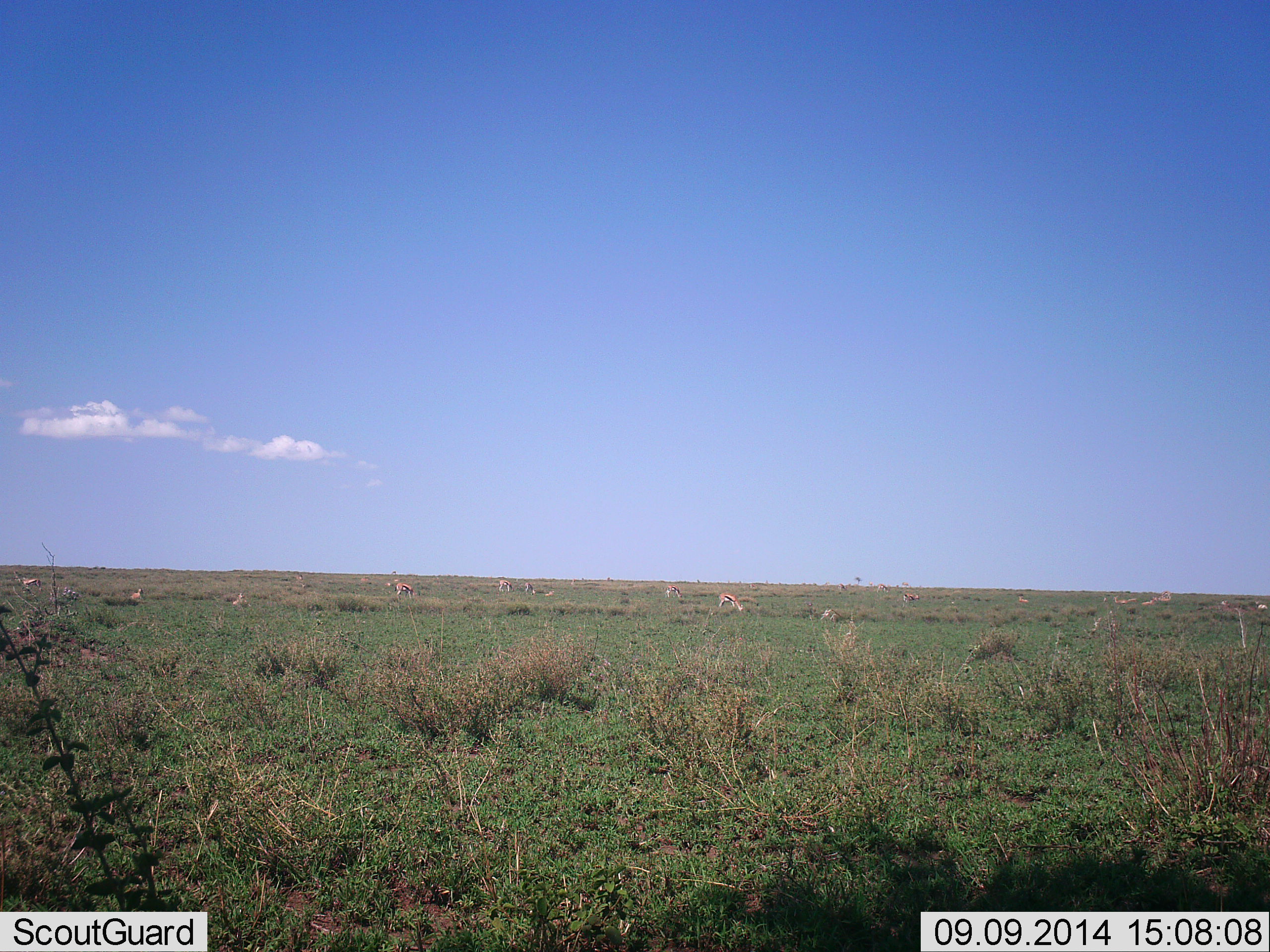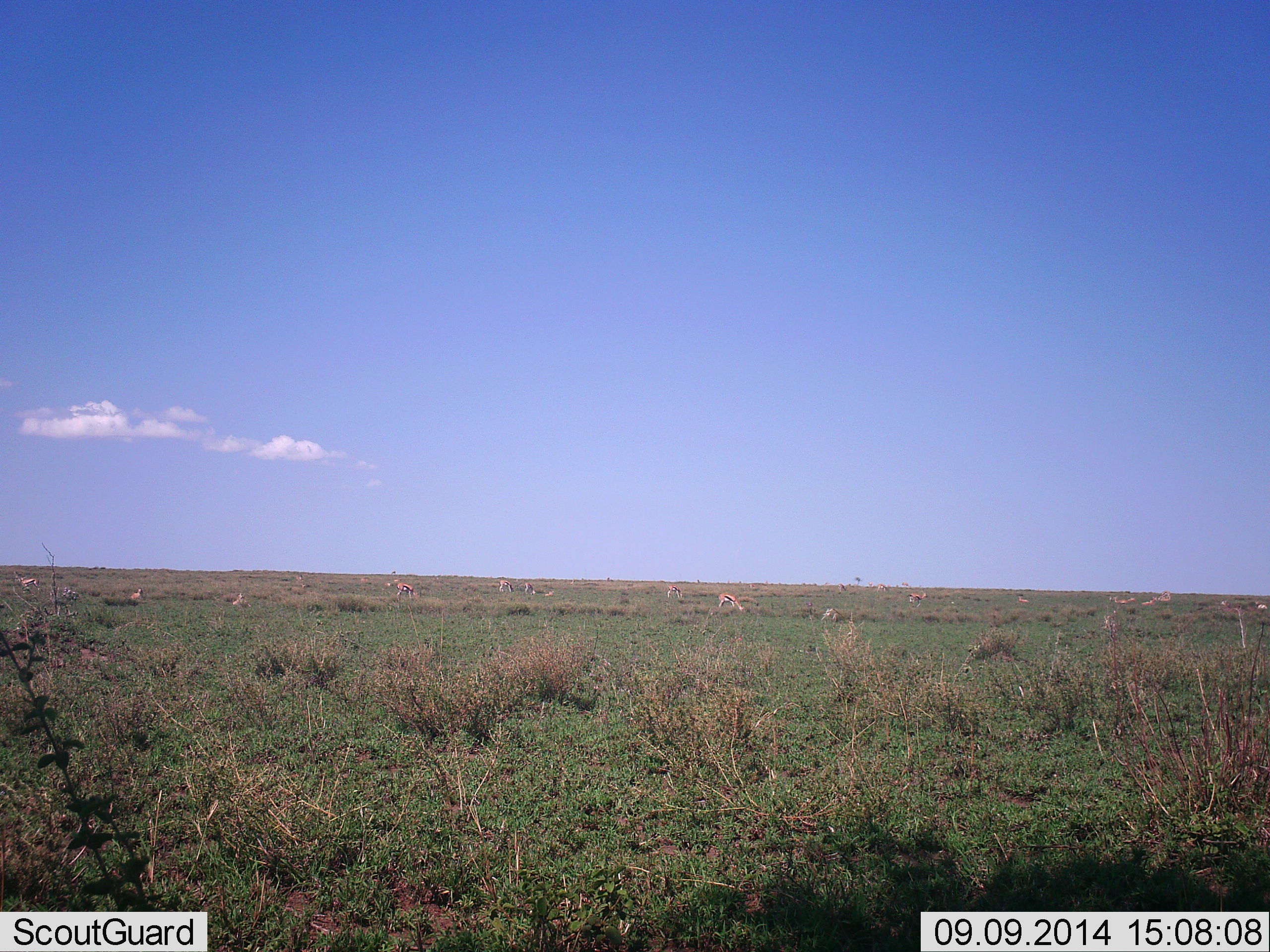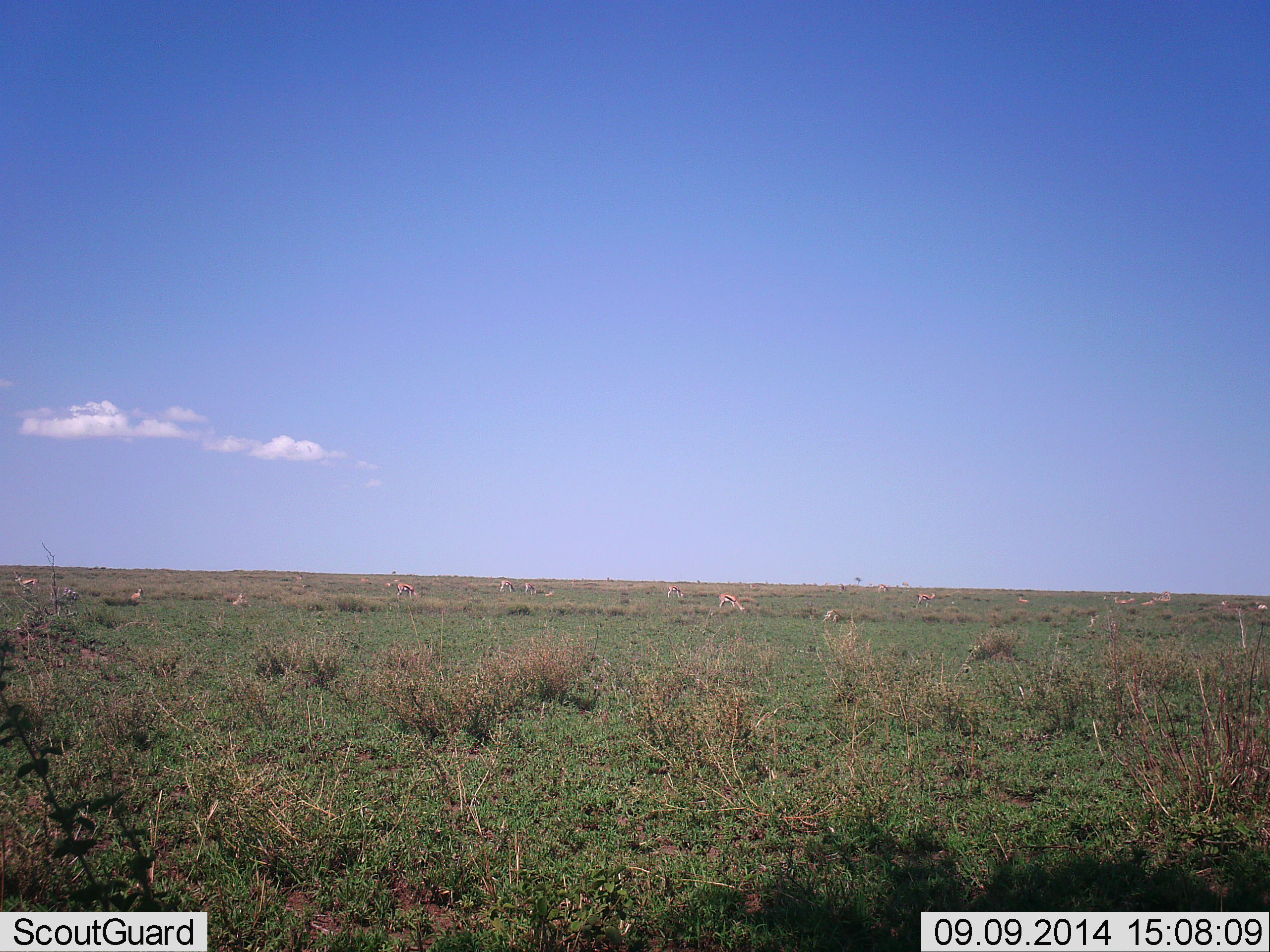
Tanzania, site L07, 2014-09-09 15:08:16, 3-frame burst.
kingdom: Animalia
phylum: Chordata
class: Mammalia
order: Artiodactyla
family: Bovidae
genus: Eudorcas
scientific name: Eudorcas thomsonii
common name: thomson's gazelle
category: gazellethomsons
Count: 11-50.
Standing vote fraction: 50%.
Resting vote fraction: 30%.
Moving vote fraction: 40%.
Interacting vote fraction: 0%.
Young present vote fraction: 0%.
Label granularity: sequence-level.